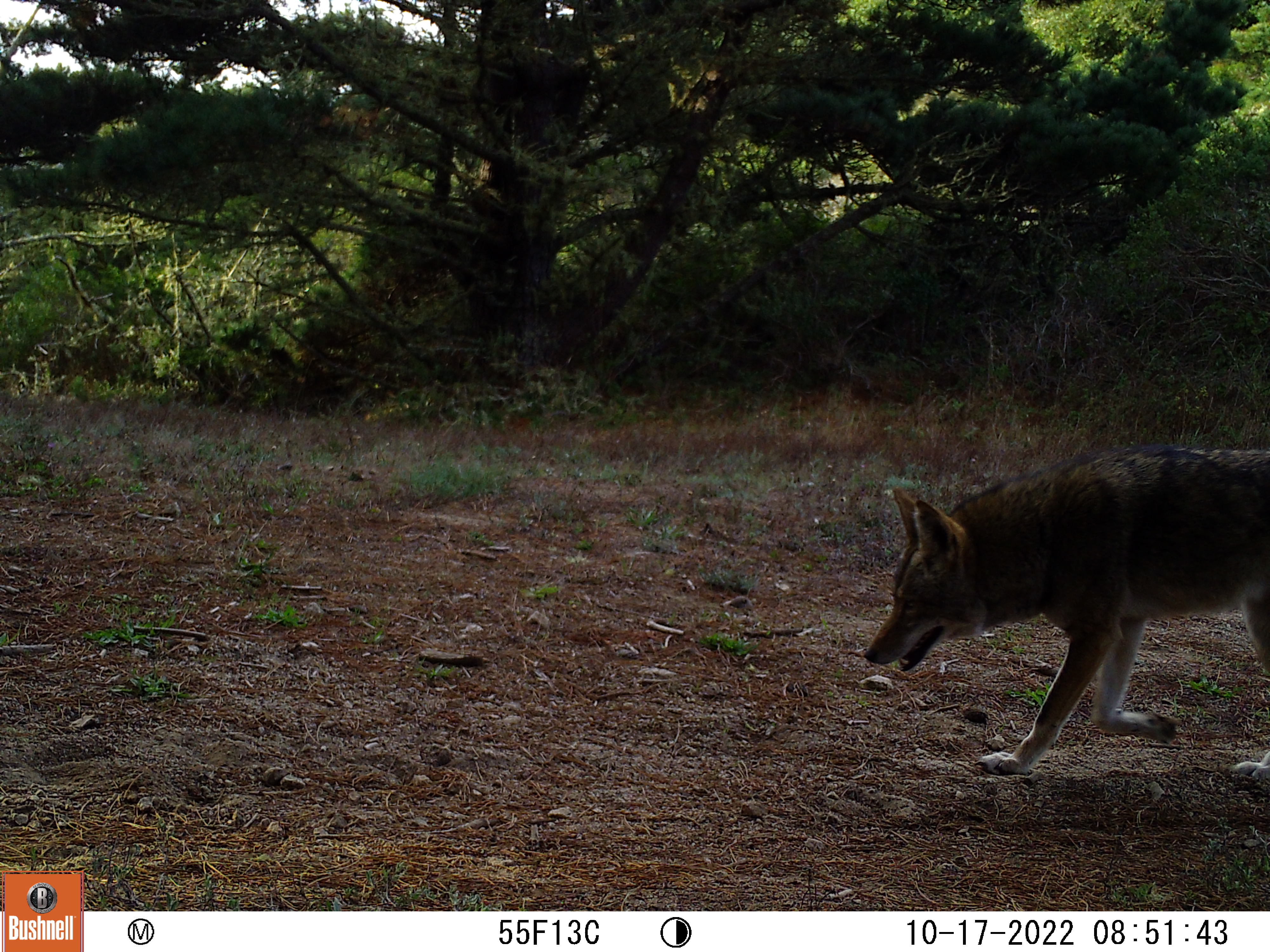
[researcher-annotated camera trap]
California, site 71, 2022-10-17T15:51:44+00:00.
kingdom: Animalia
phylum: Chordata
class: Mammalia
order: Carnivora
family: Canidae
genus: Canis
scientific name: Canis latrans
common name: coyote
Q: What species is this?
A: Coyote (Canis latrans).